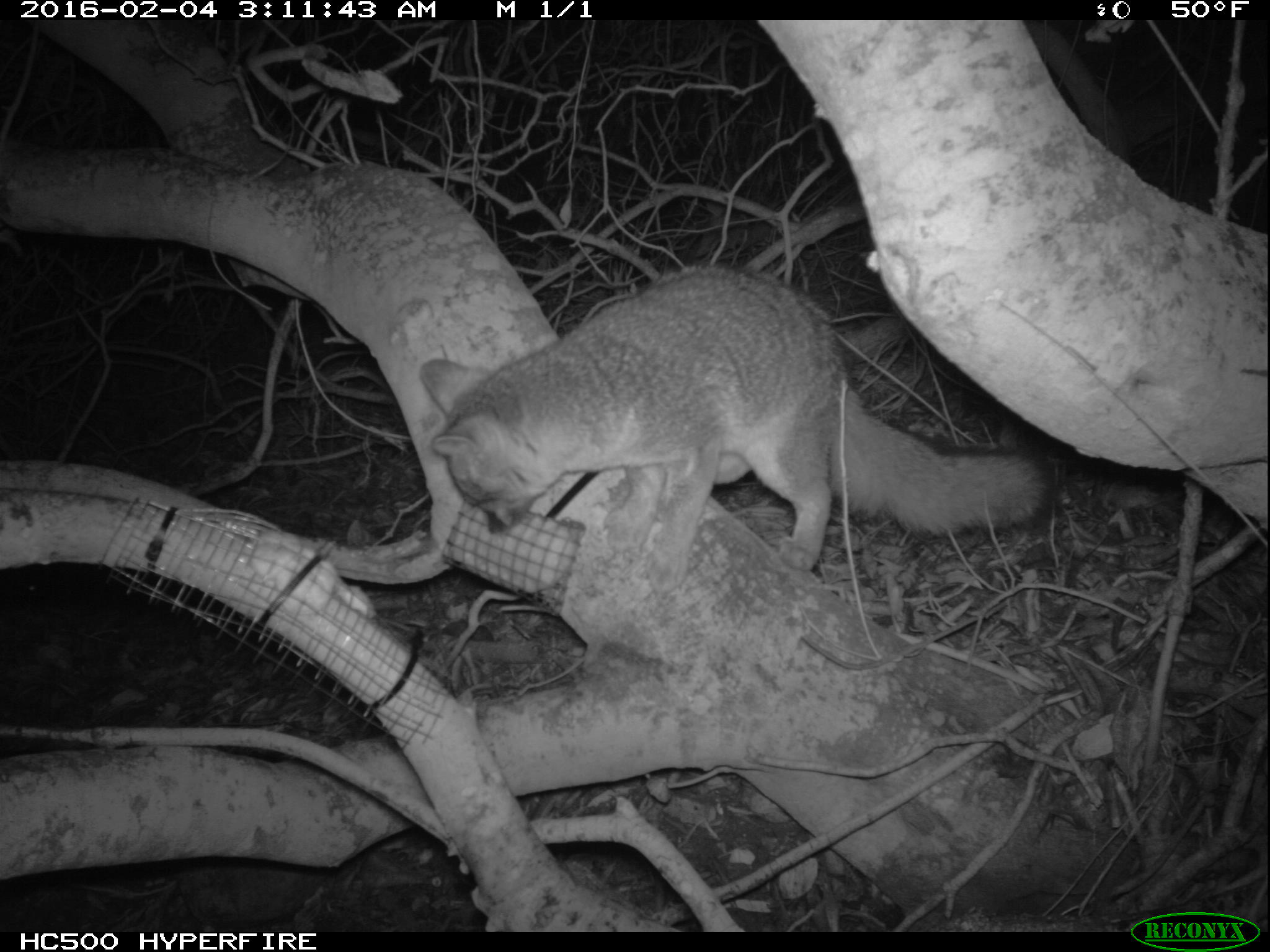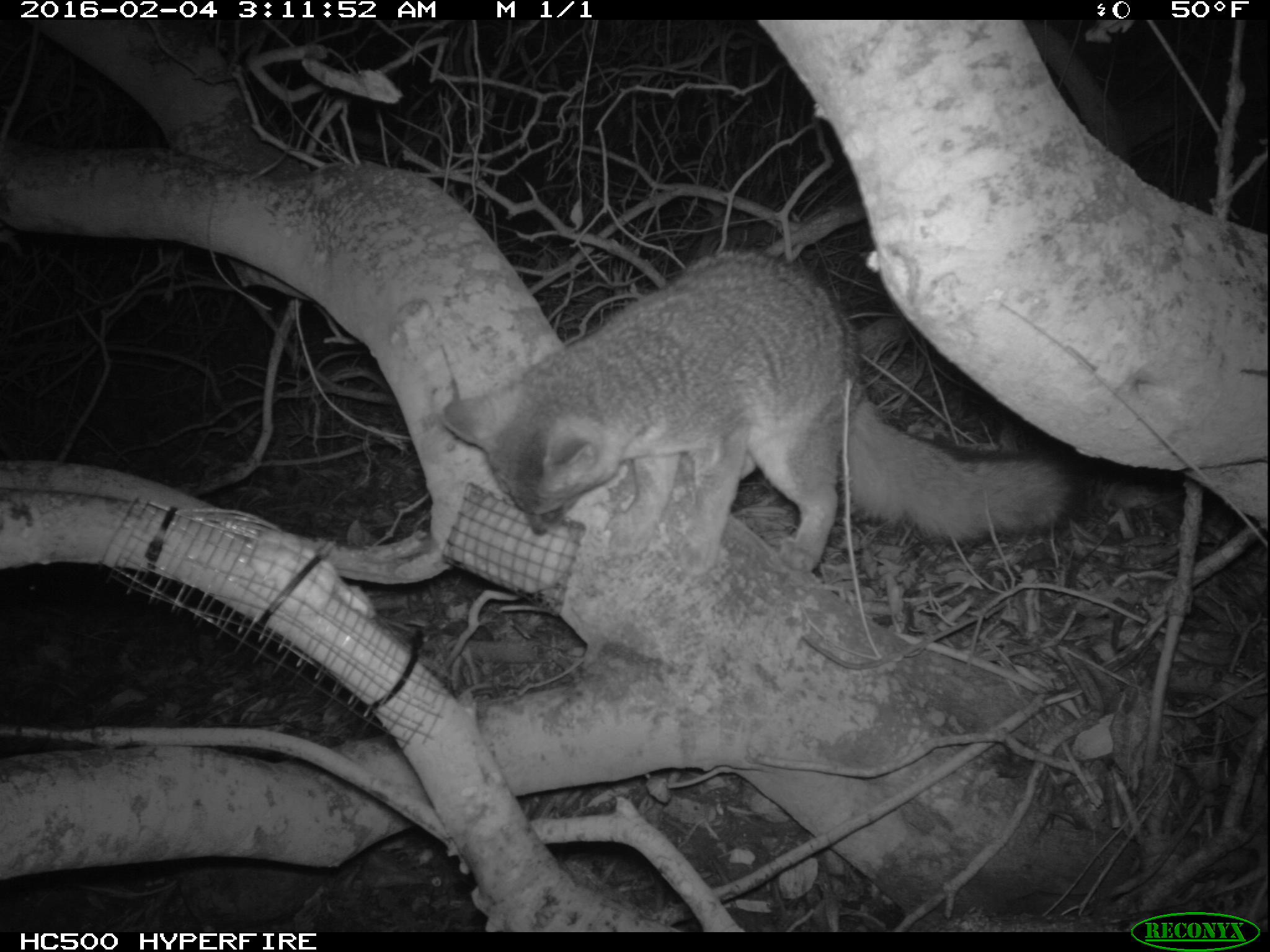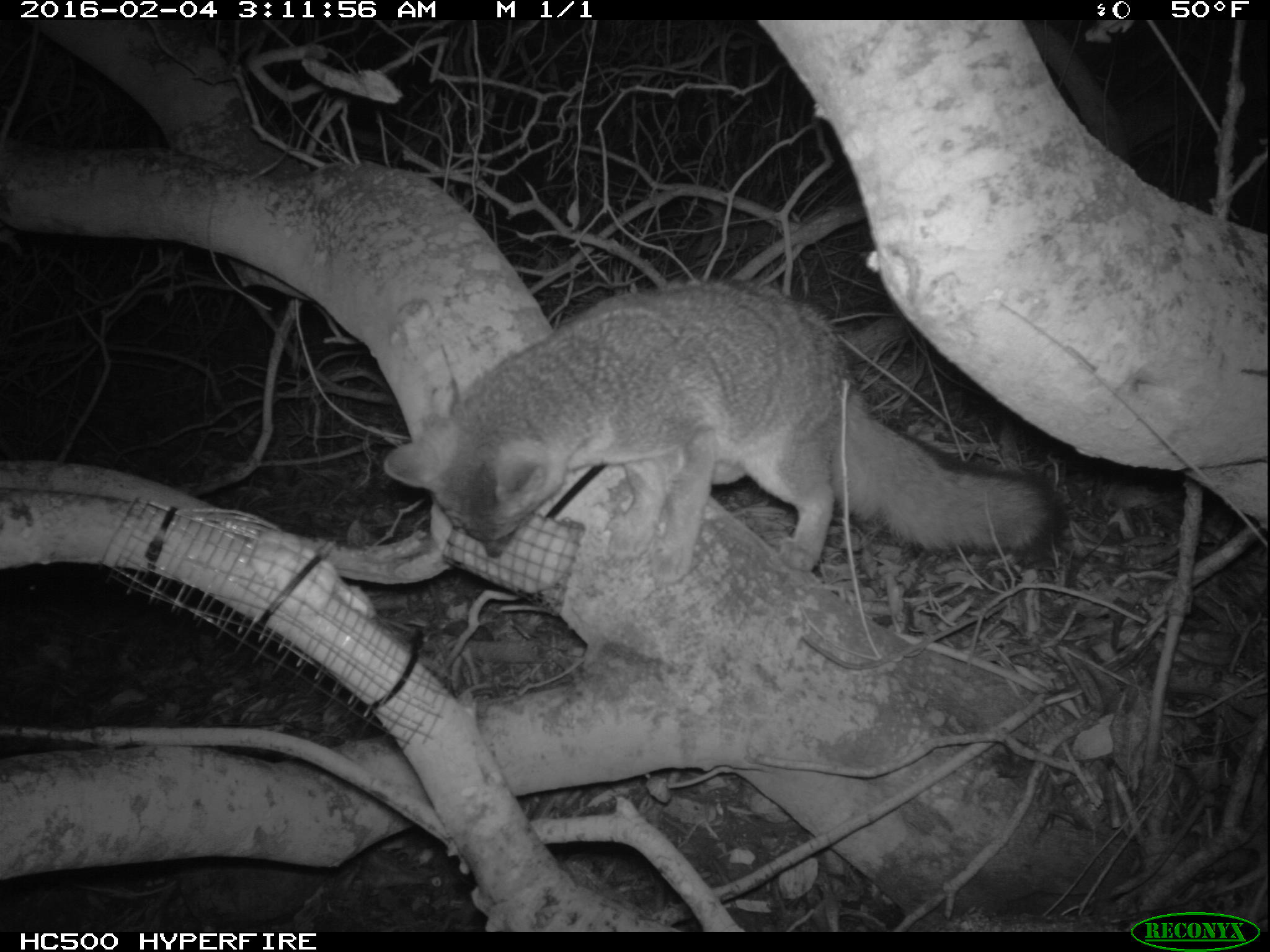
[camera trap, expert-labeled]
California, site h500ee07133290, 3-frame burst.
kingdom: Animalia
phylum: Chordata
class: Mammalia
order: Carnivora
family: Canidae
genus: Urocyon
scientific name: Urocyon littoralis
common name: island fox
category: fox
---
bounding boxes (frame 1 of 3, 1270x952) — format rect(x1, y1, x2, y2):
fox: rect(419, 266, 1058, 597)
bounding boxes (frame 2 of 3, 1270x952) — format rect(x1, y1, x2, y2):
fox: rect(440, 249, 1089, 576)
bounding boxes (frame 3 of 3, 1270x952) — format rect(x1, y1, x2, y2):
fox: rect(384, 274, 1060, 597)